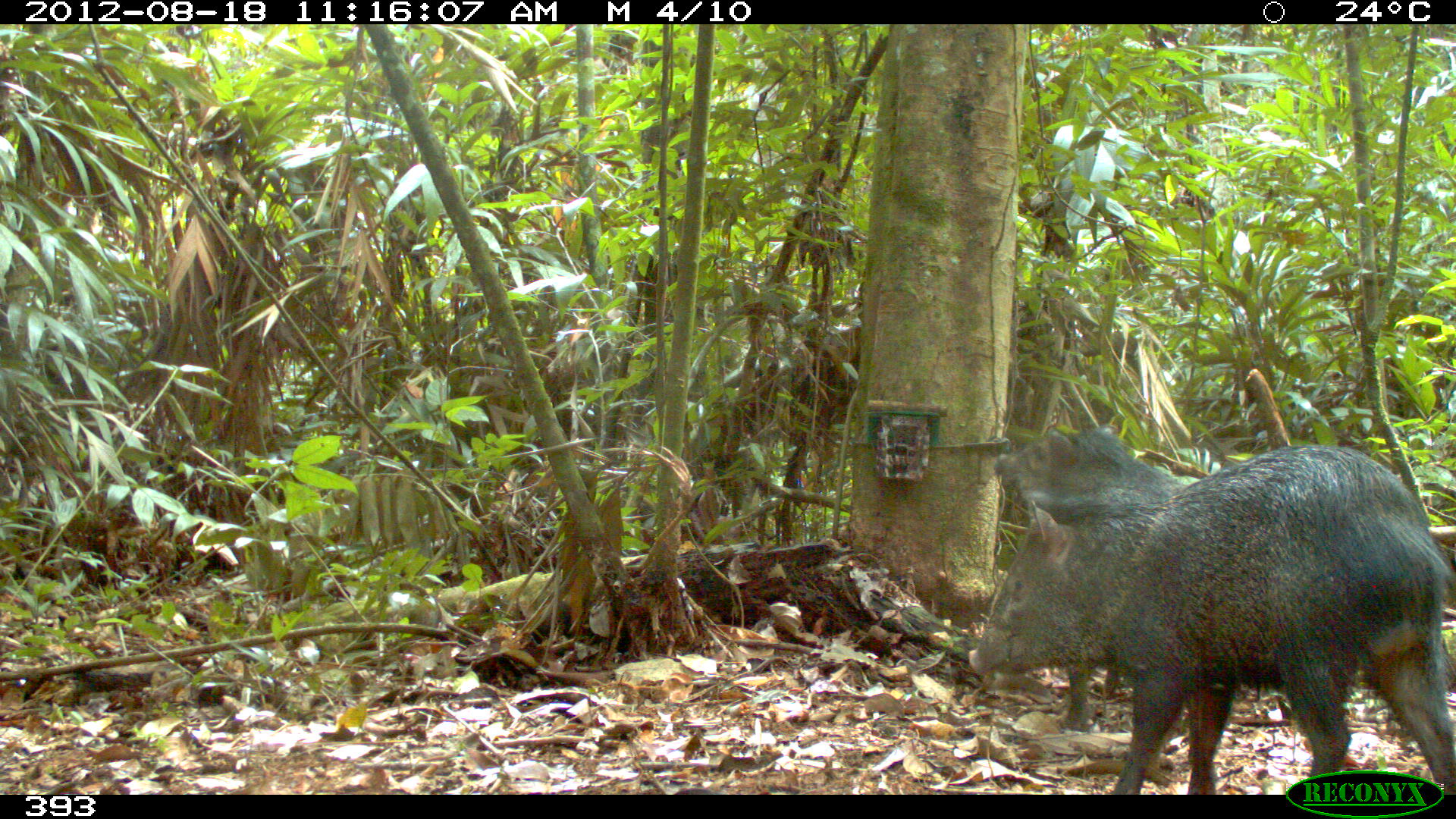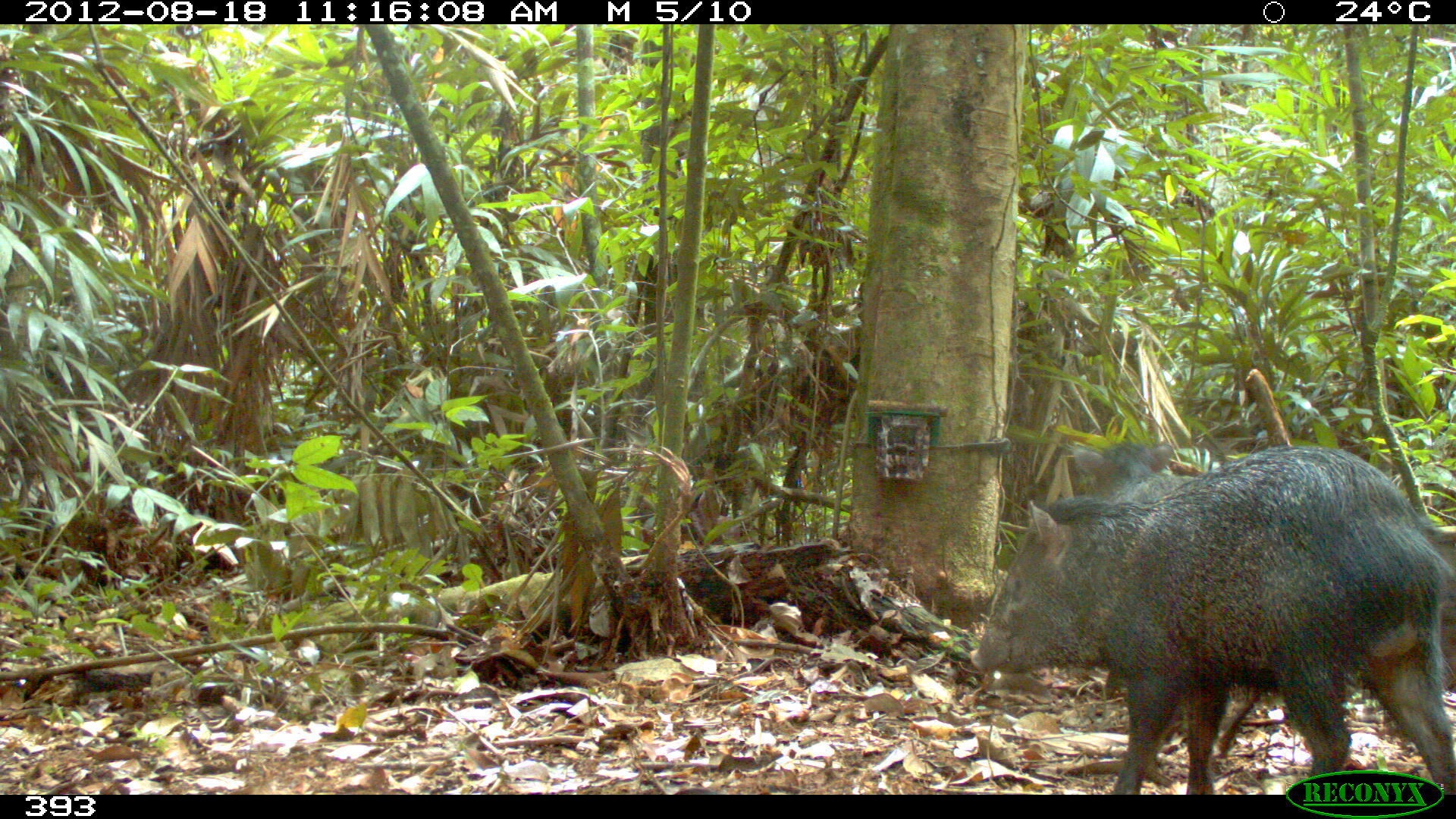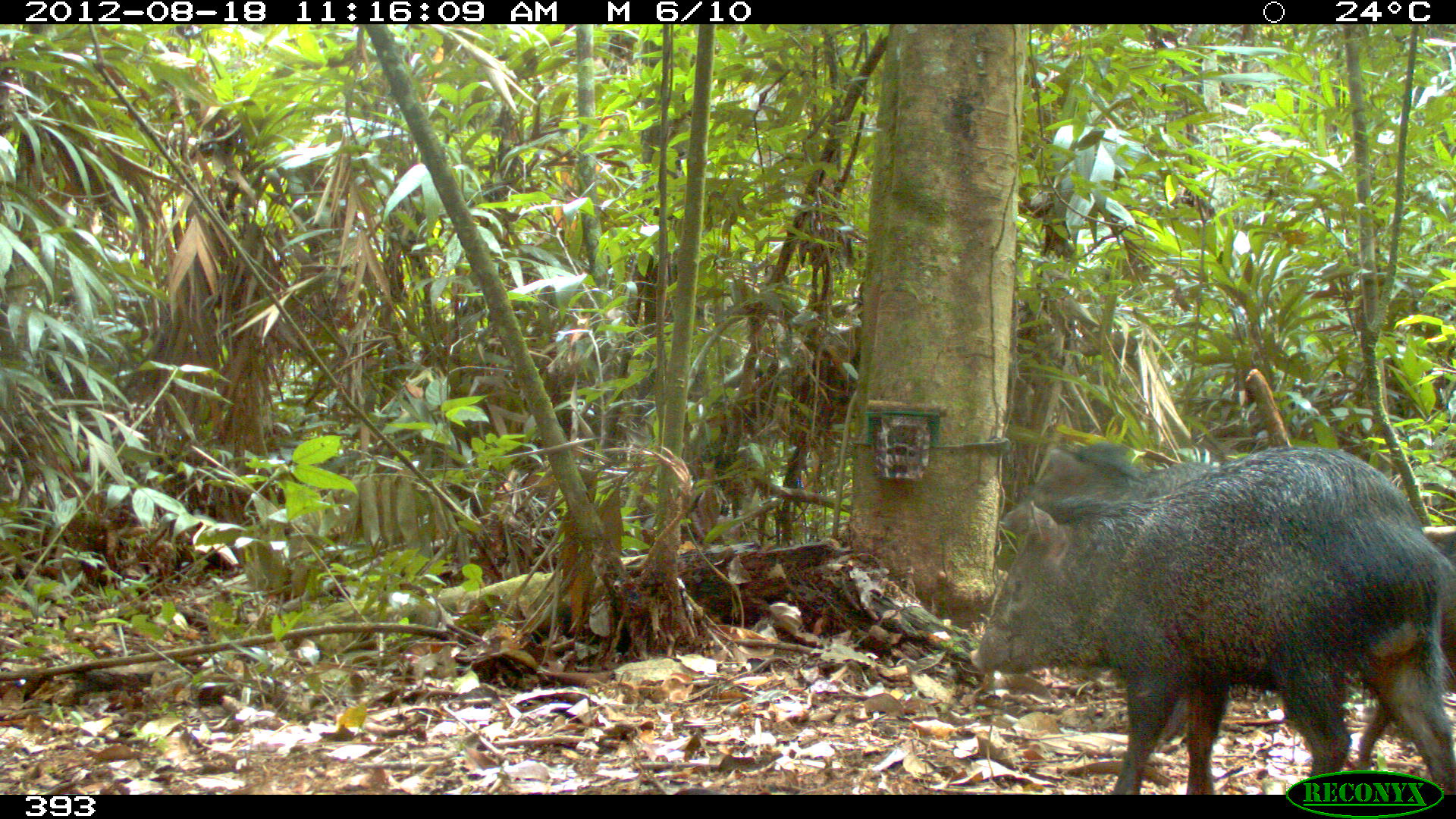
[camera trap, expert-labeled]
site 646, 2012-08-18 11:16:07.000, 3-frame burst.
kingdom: Animalia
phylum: Chordata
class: Mammalia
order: Artiodactyla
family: Tayassuidae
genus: Pecari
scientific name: Pecari tajacu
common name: collared peccary